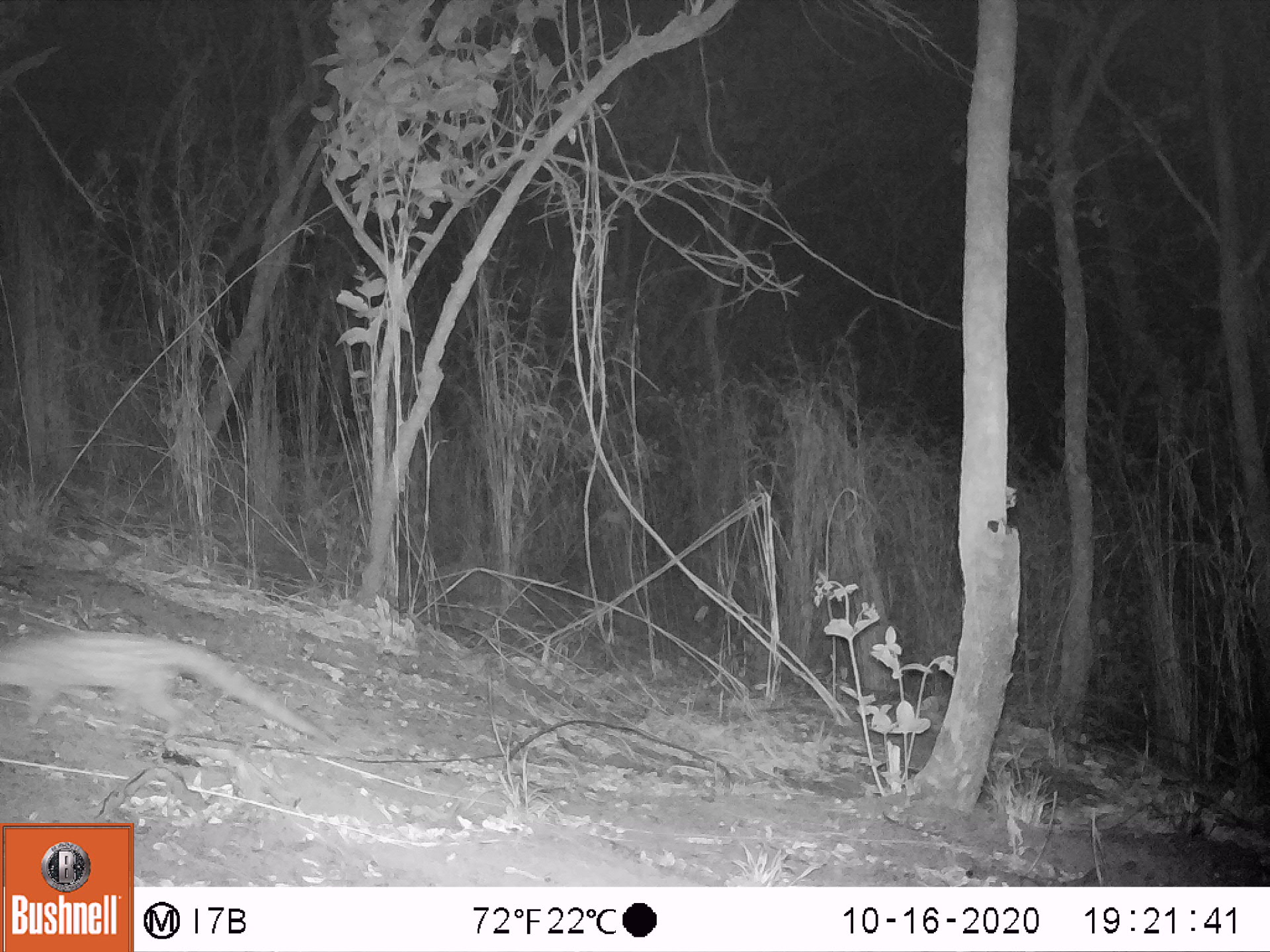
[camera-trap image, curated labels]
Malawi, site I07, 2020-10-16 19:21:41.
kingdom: Animalia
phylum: Chordata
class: Mammalia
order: Carnivora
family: Viverridae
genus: Genetta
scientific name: Genetta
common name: genet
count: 1